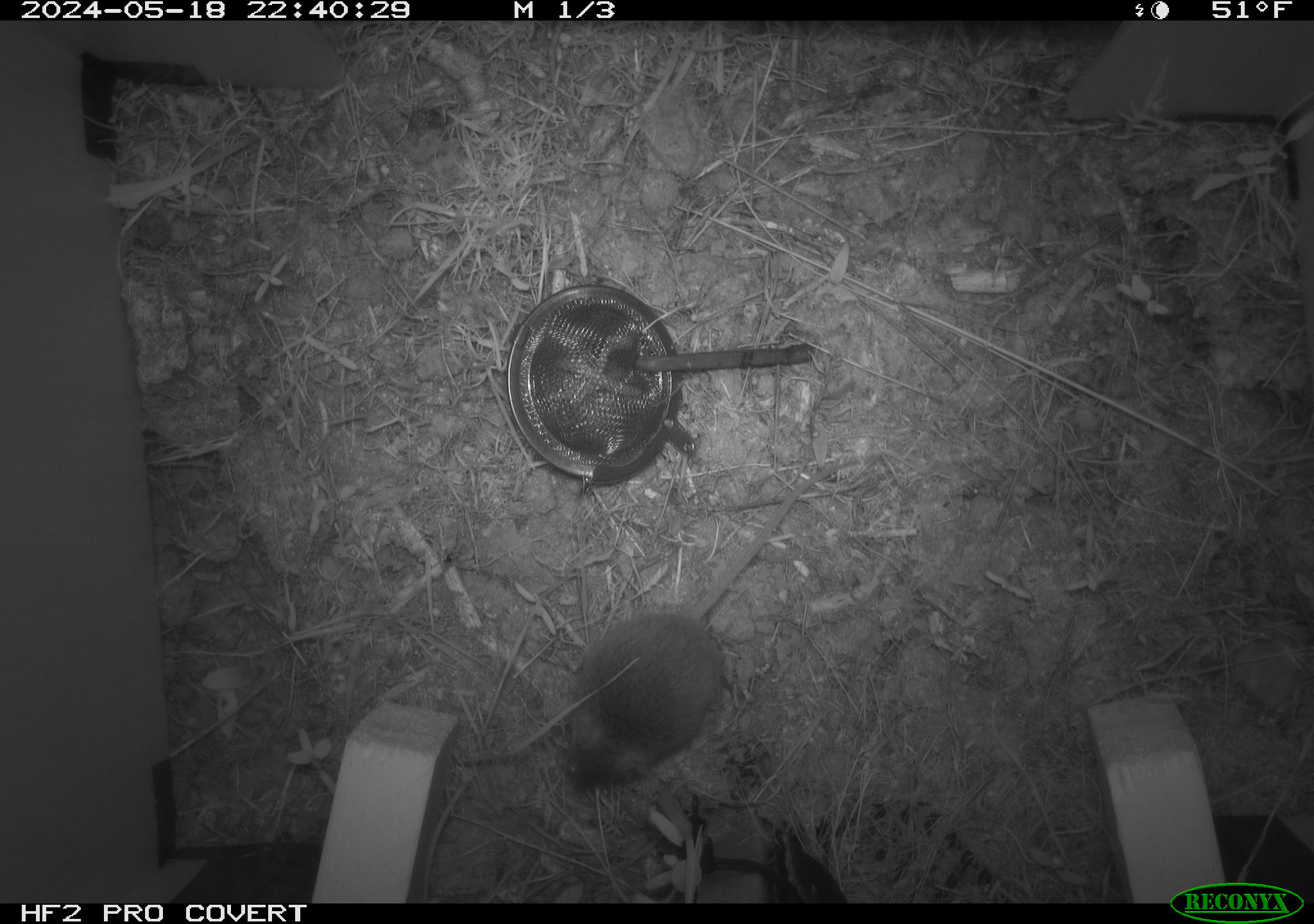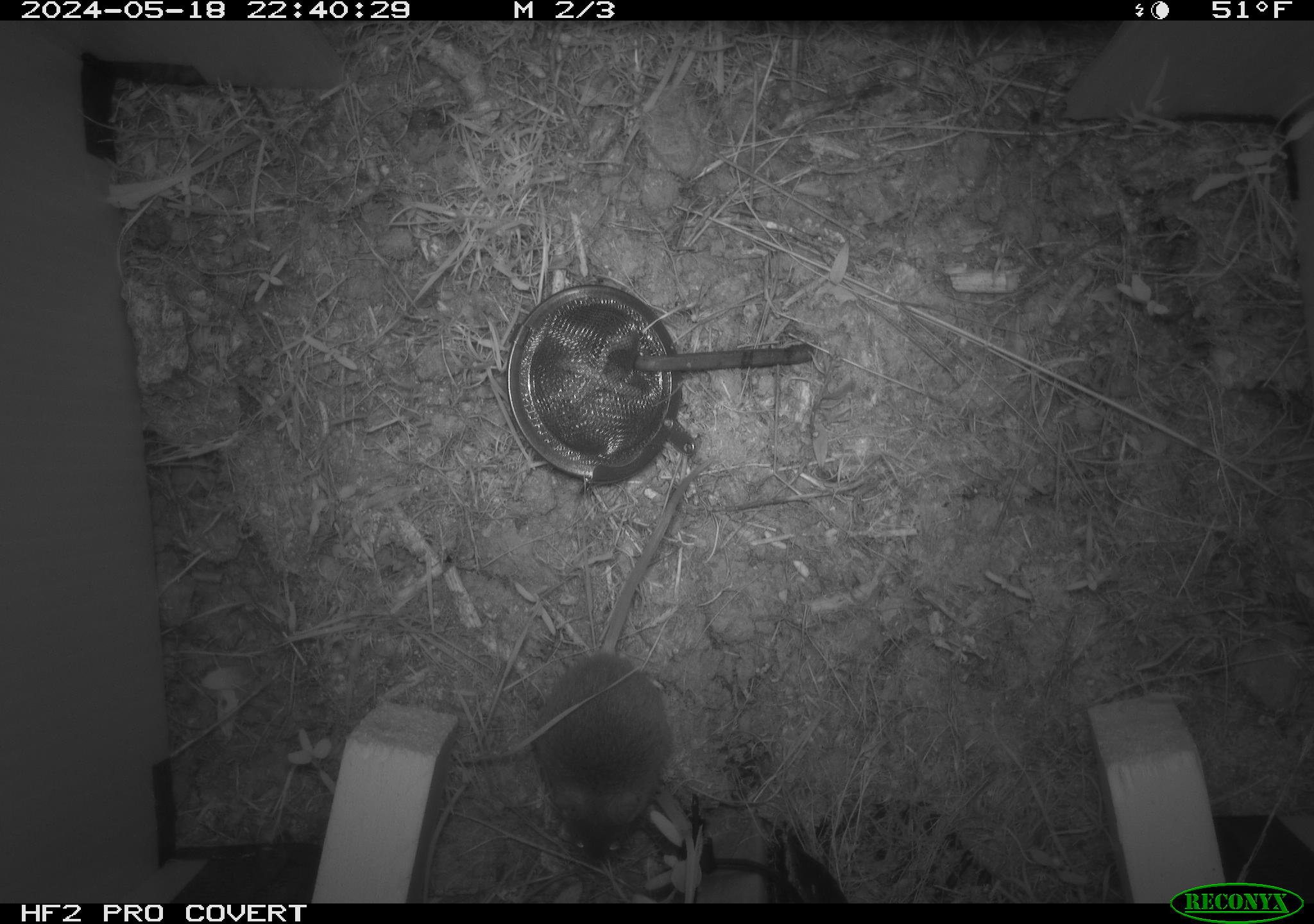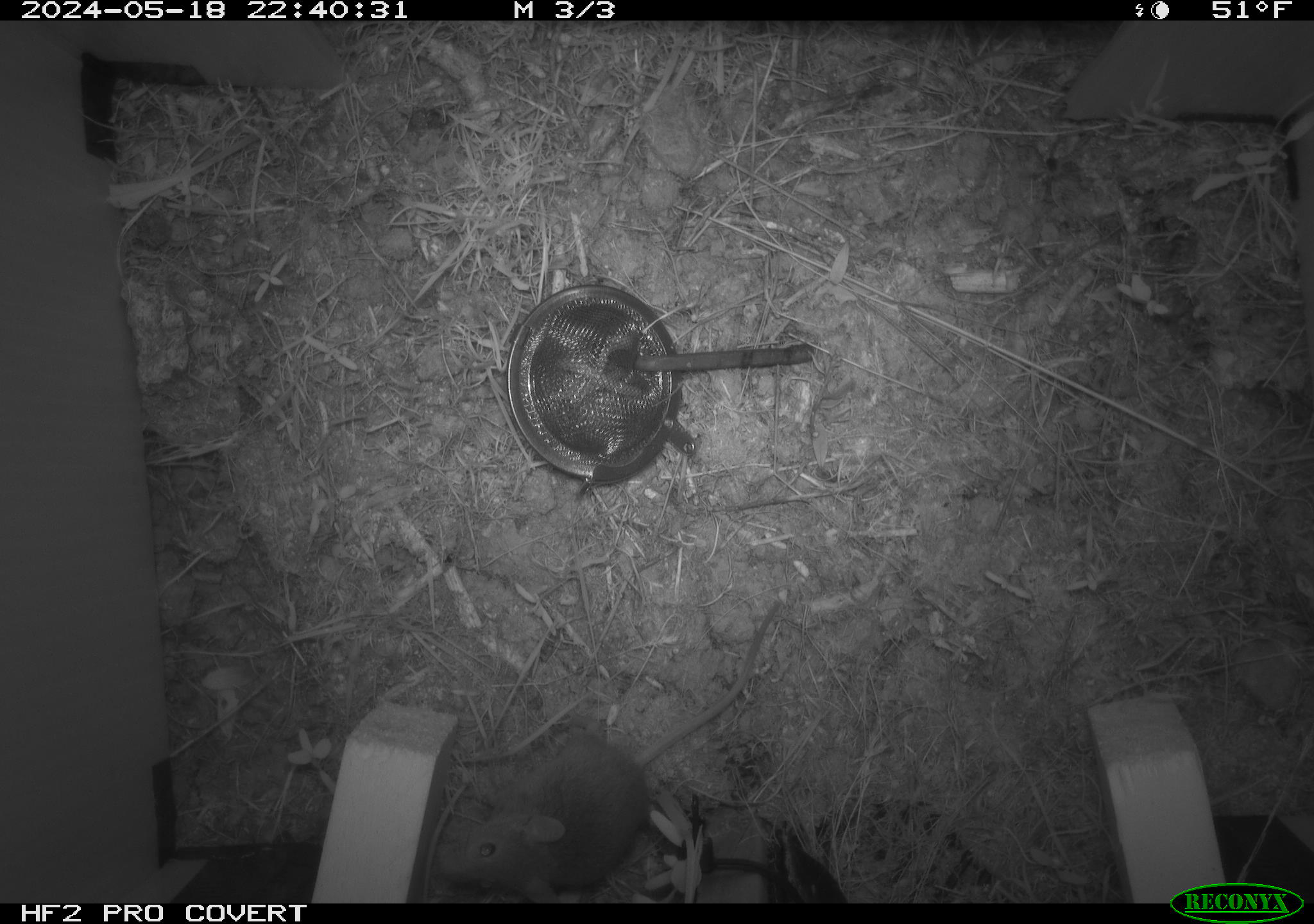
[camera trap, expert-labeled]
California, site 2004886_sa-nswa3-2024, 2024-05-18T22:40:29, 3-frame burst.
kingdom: Animalia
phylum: Chordata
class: Mammalia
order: Rodentia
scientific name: Rodentia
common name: rodent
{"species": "rodent (Rodentia)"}